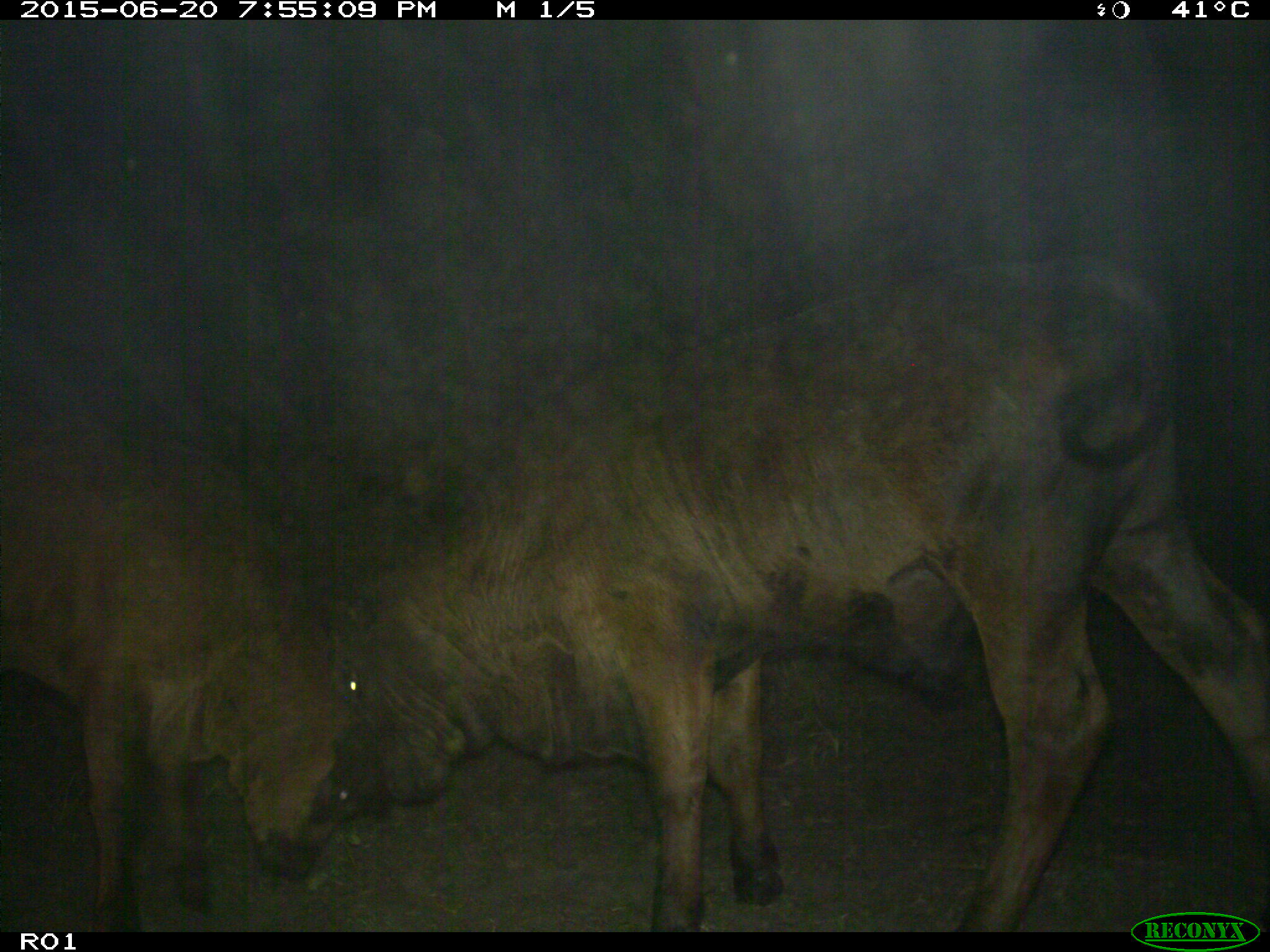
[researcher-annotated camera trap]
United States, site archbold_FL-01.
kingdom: Animalia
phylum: Chordata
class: Mammalia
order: Artiodactyla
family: Bovidae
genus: Bos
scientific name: Bos taurus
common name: domestic cow